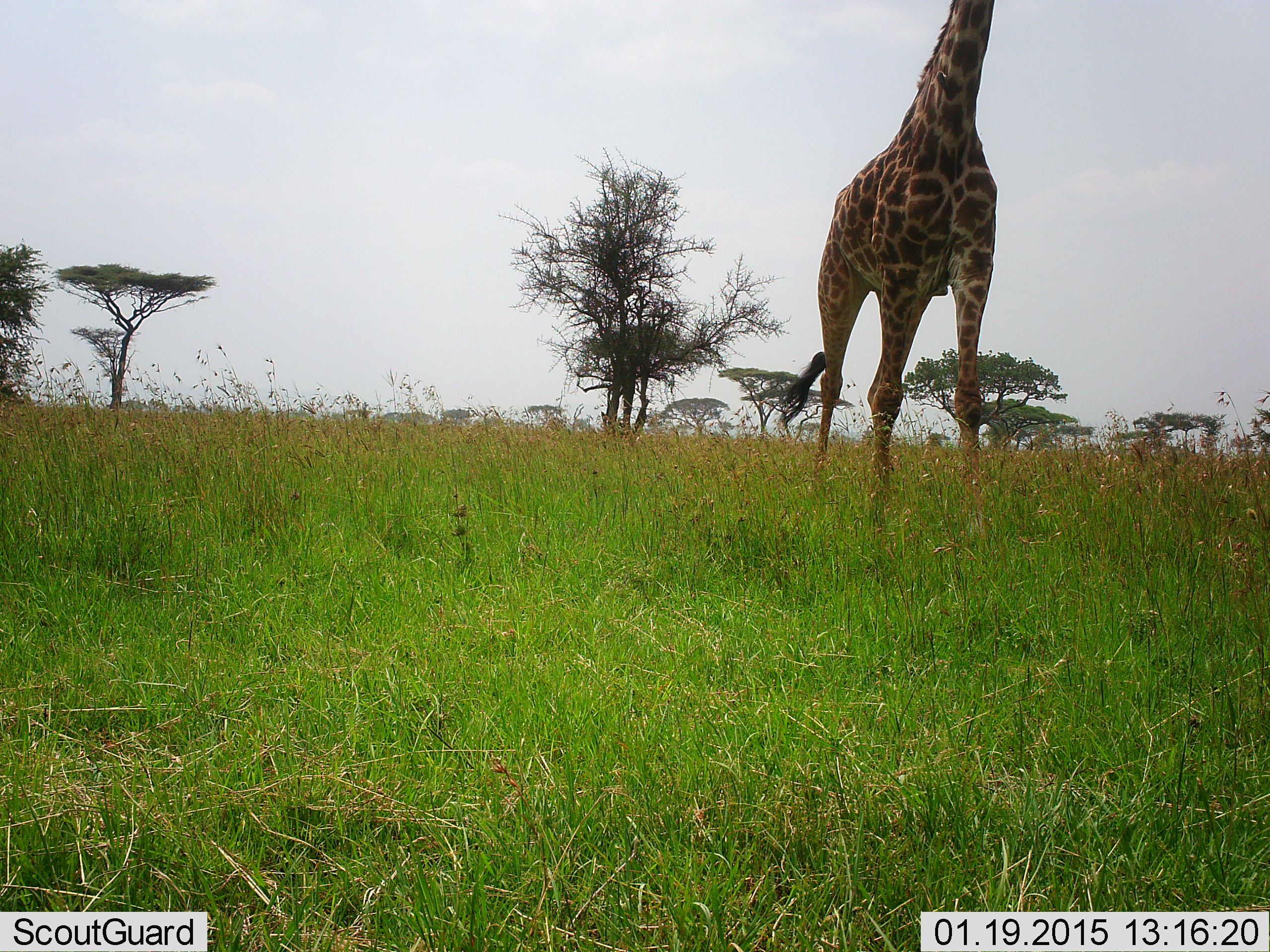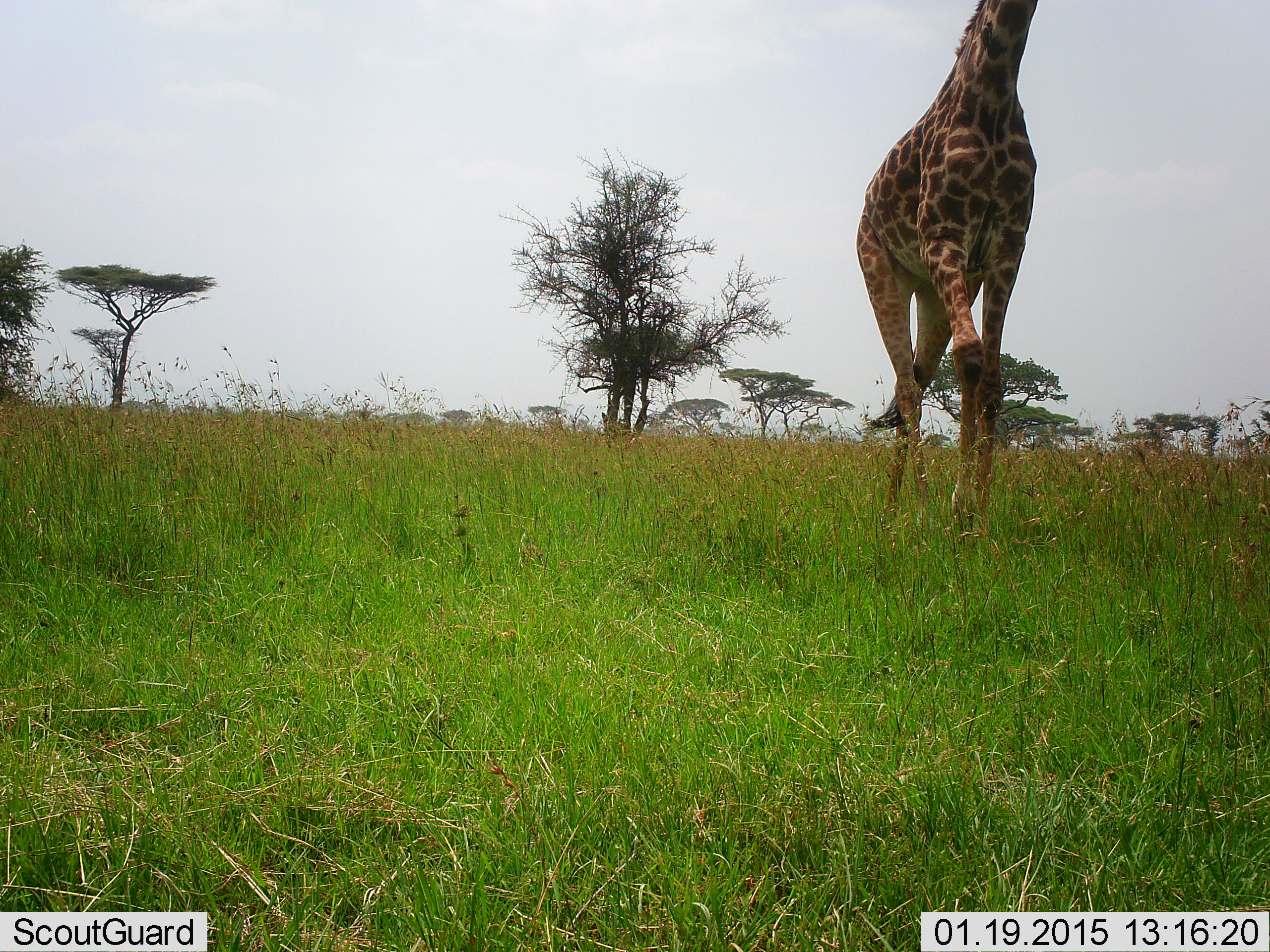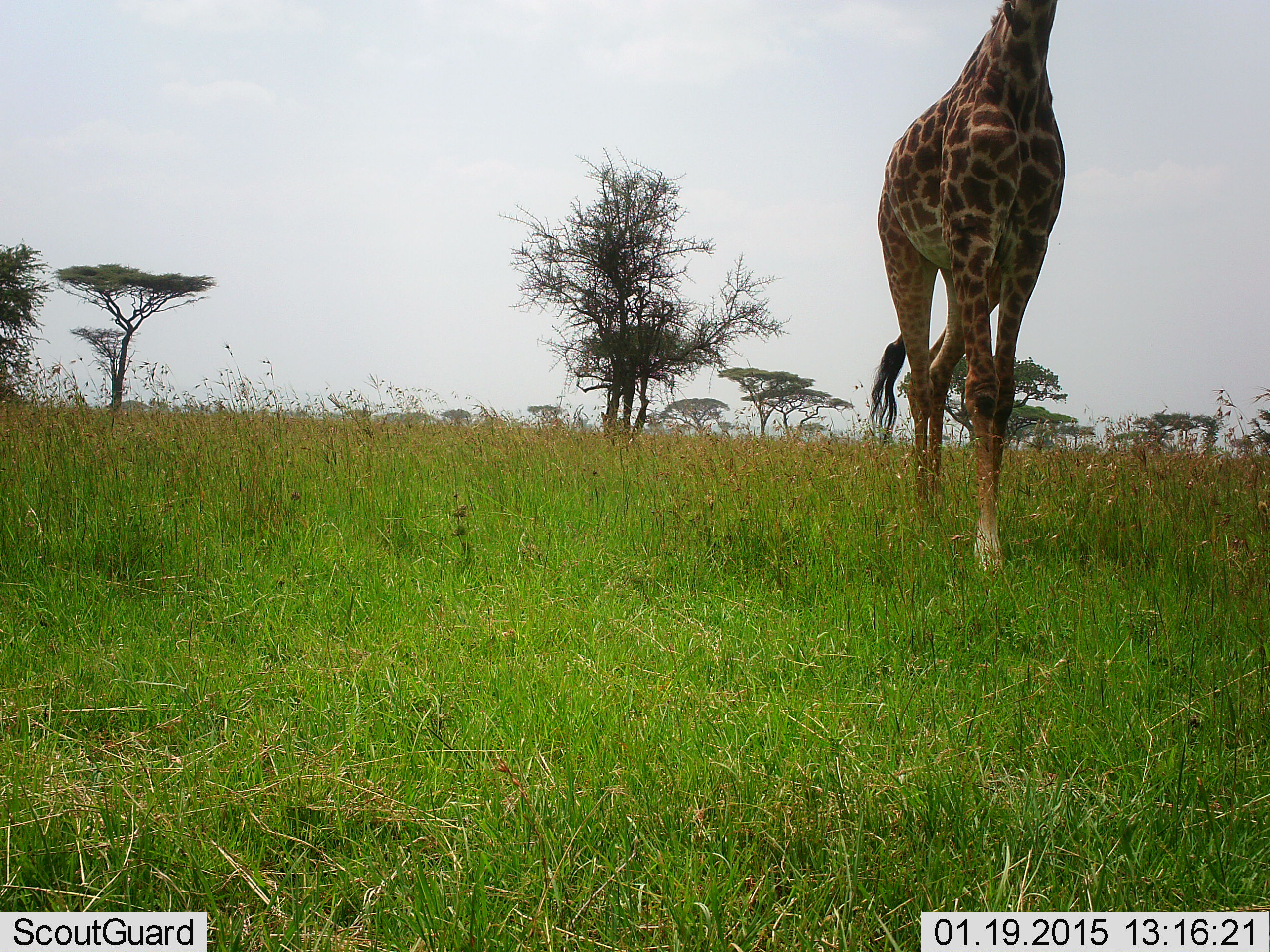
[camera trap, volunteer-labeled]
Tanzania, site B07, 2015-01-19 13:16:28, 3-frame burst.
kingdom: Animalia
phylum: Chordata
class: Mammalia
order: Artiodactyla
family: Giraffidae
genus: Giraffa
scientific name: Giraffa camelopardalis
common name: giraffe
Giraffe (Giraffa camelopardalis), count 1. Behavior (volunteer vote fractions): standing 10%, resting 0%, moving 100%, interacting 0%. Young present (vote fraction): 0%. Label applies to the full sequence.